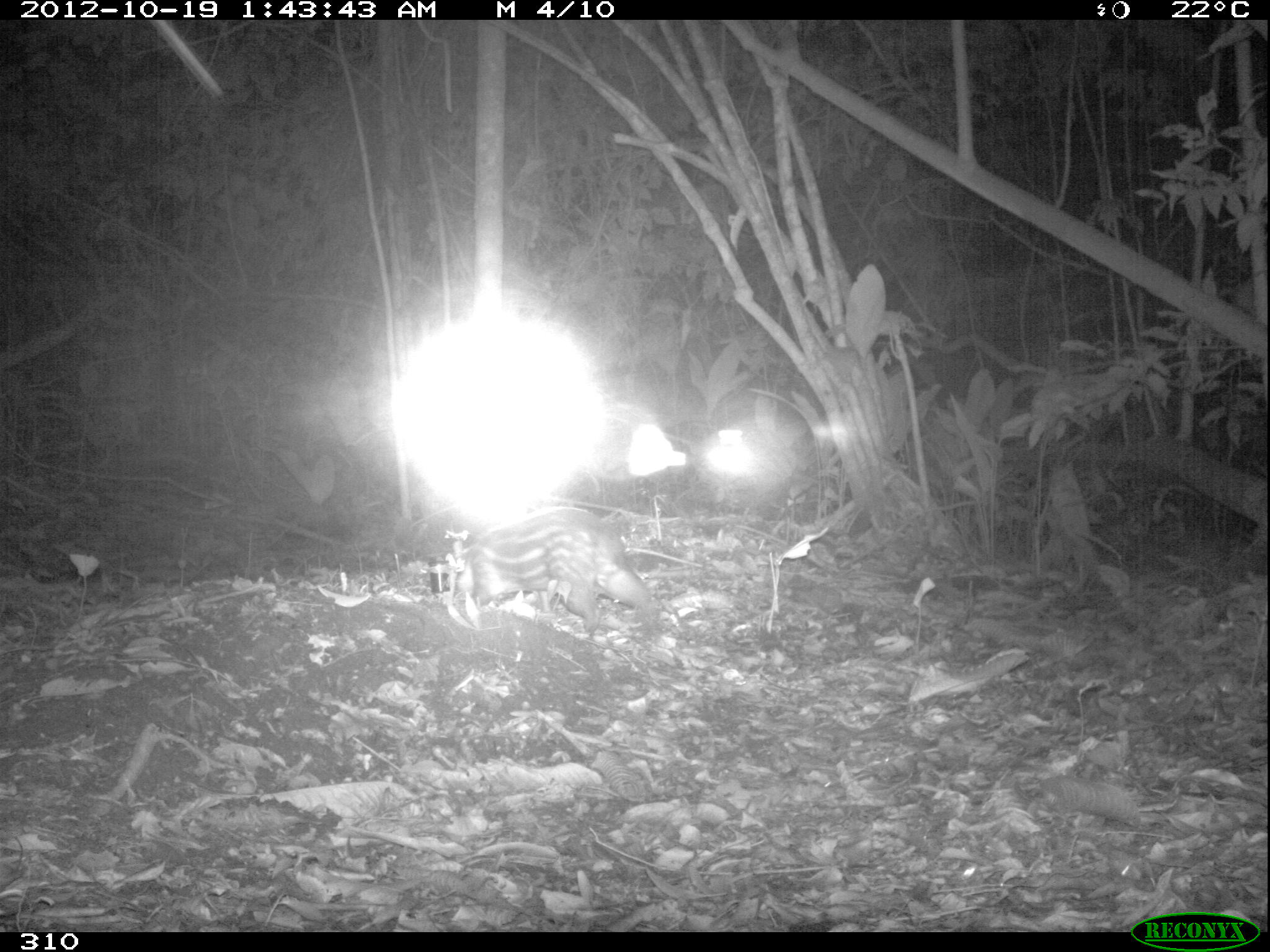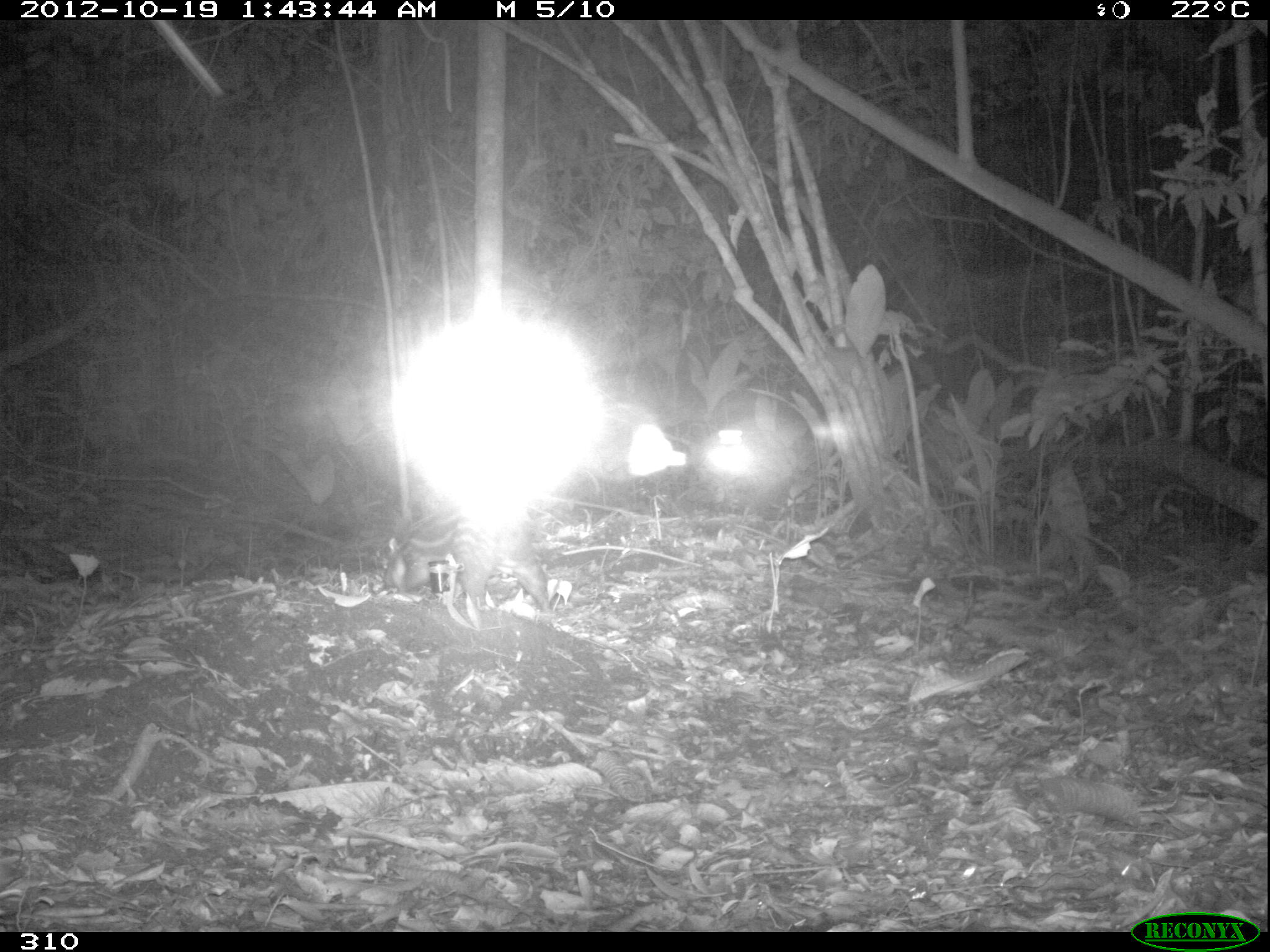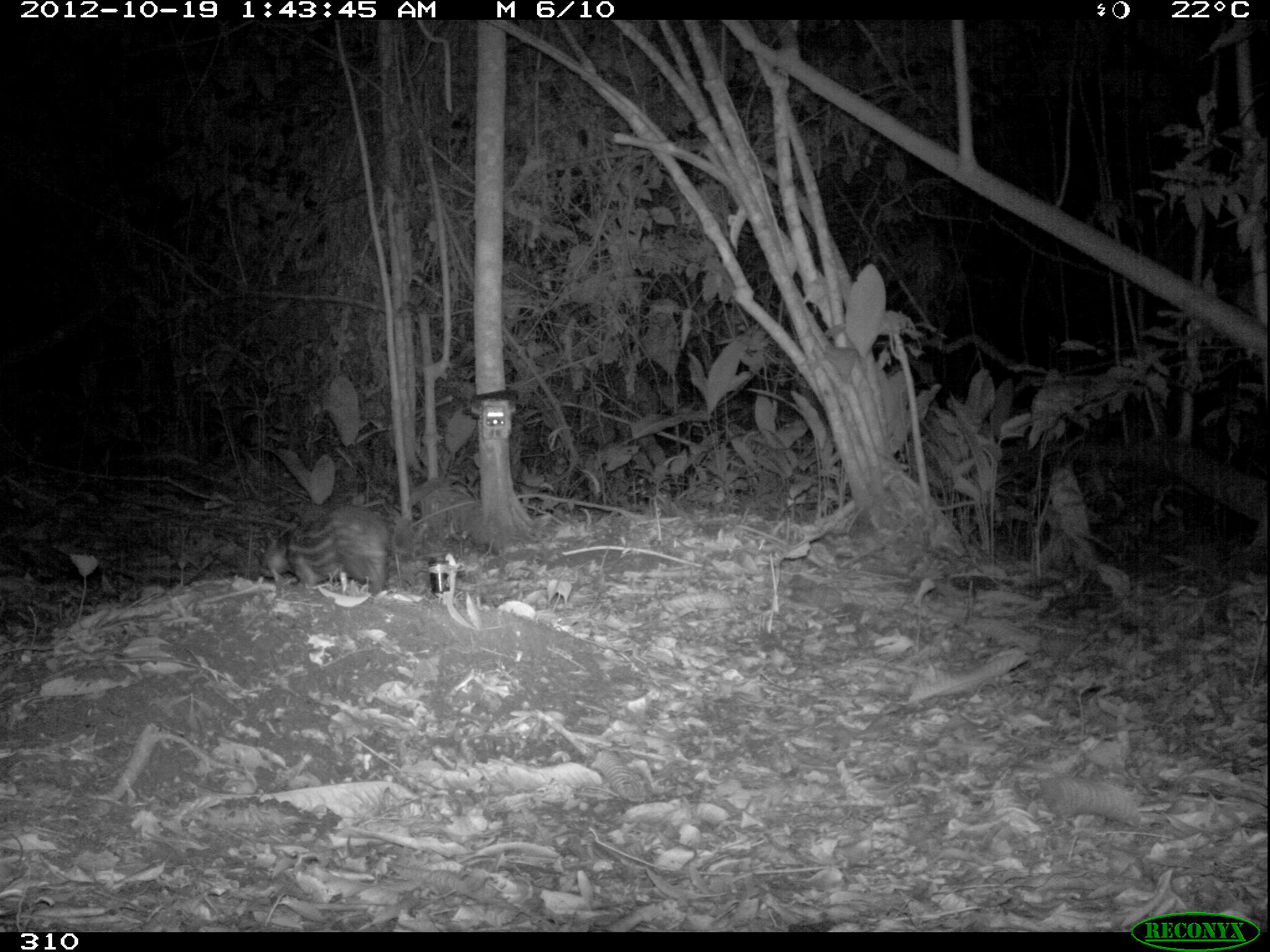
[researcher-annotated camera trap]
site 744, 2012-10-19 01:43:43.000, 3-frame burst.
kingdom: Animalia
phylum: Chordata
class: Mammalia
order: Rodentia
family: Cuniculidae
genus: Cuniculus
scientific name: Cuniculus paca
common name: spotted paca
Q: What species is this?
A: Cuniculus paca (spotted paca).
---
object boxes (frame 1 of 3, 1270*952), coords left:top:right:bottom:
cuniculus paca: 450:507:660:633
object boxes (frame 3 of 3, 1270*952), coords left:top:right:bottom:
cuniculus paca: 254:505:389:594